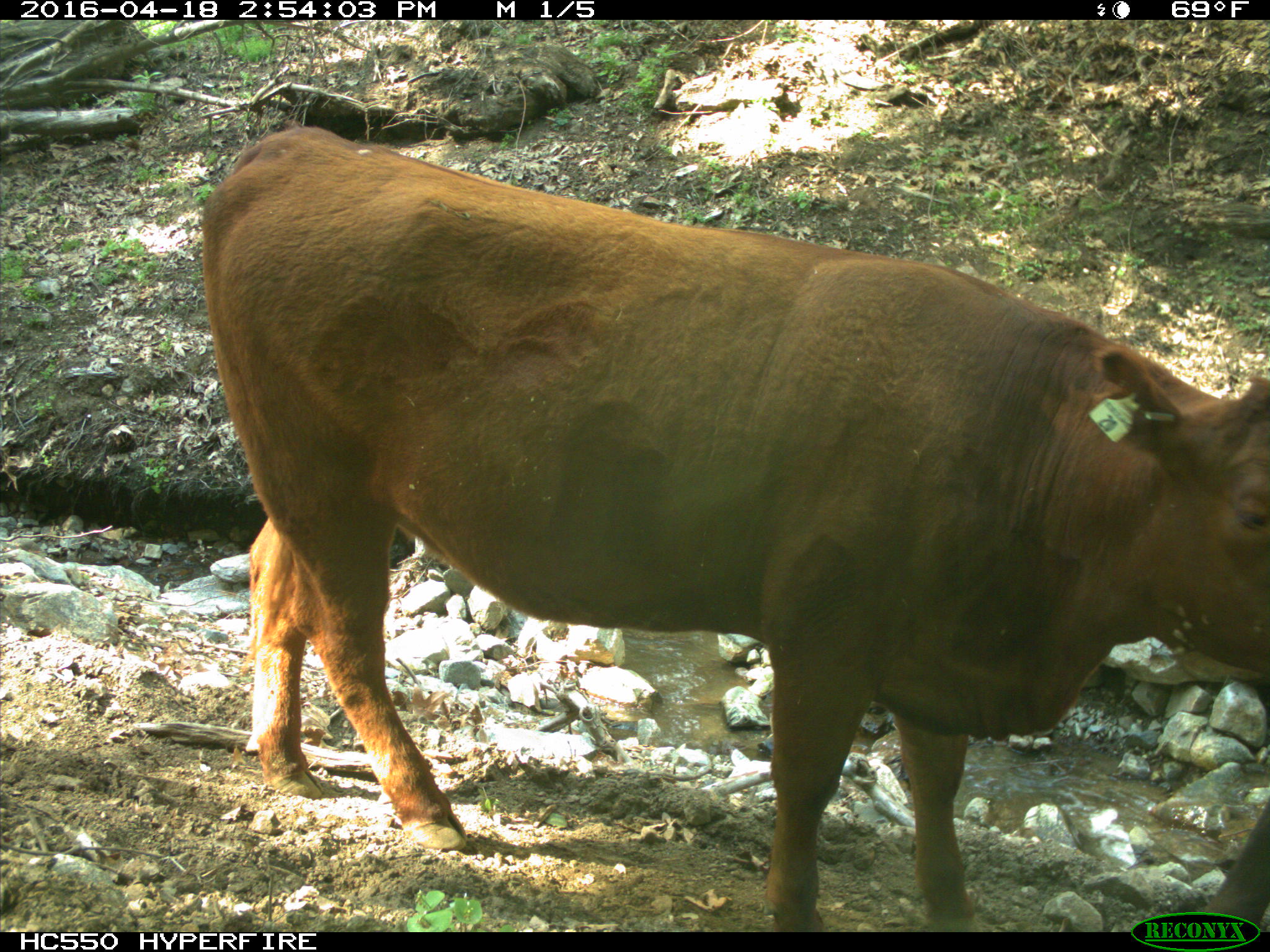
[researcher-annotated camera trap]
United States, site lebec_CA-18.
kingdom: Animalia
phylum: Chordata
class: Mammalia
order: Artiodactyla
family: Bovidae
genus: Bos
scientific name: Bos taurus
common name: domestic cow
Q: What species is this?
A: Bos taurus (domestic cow).